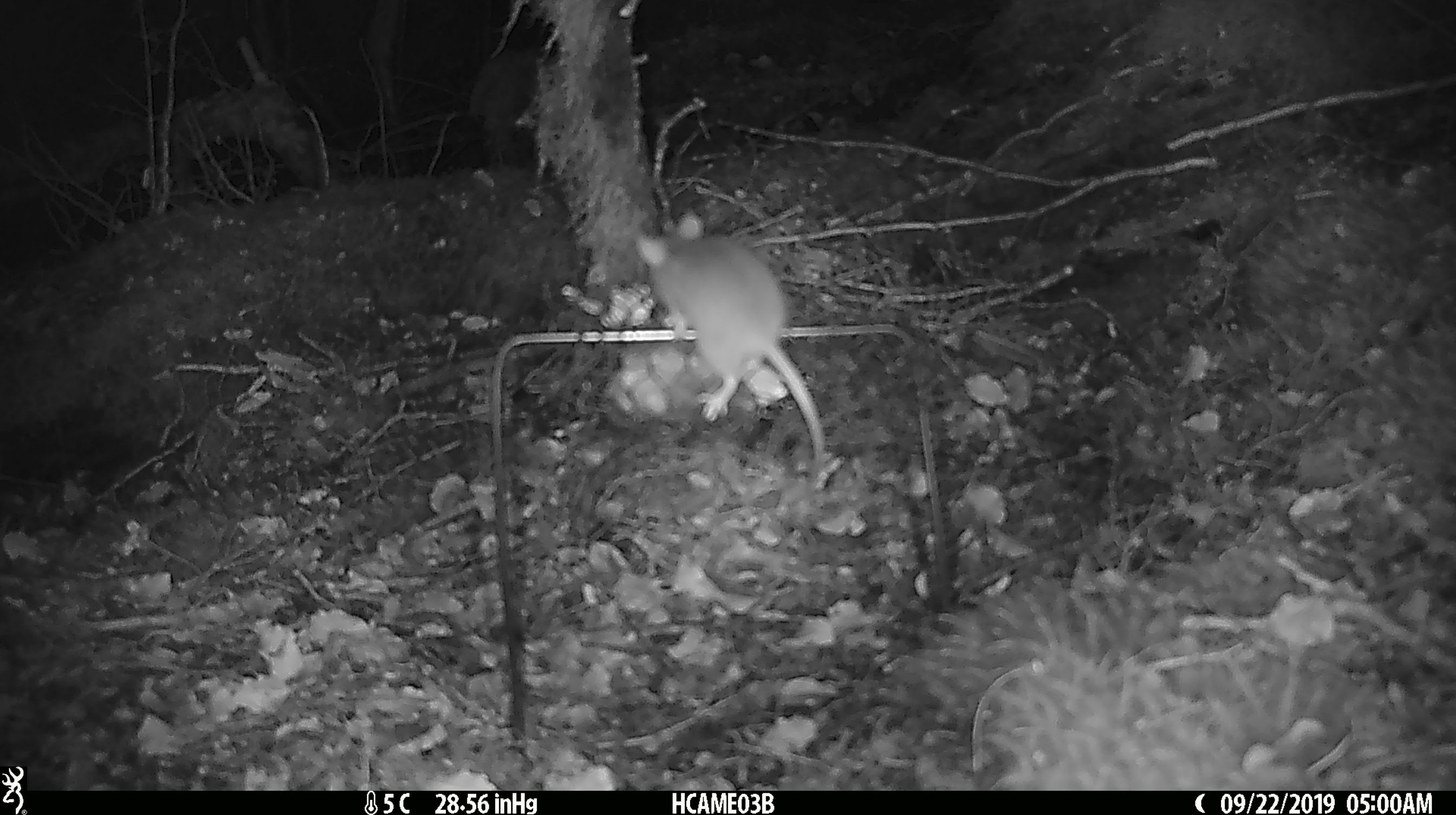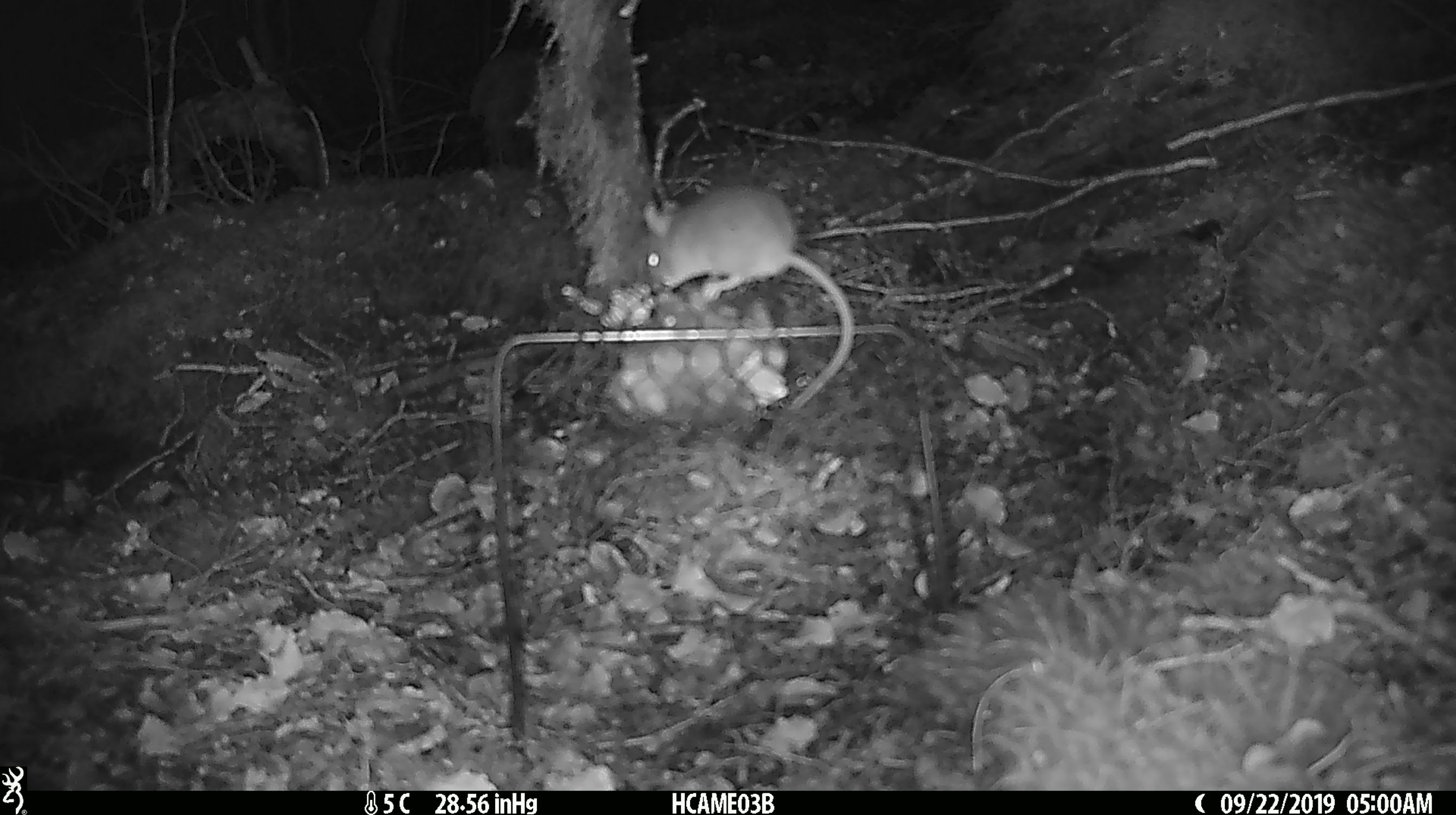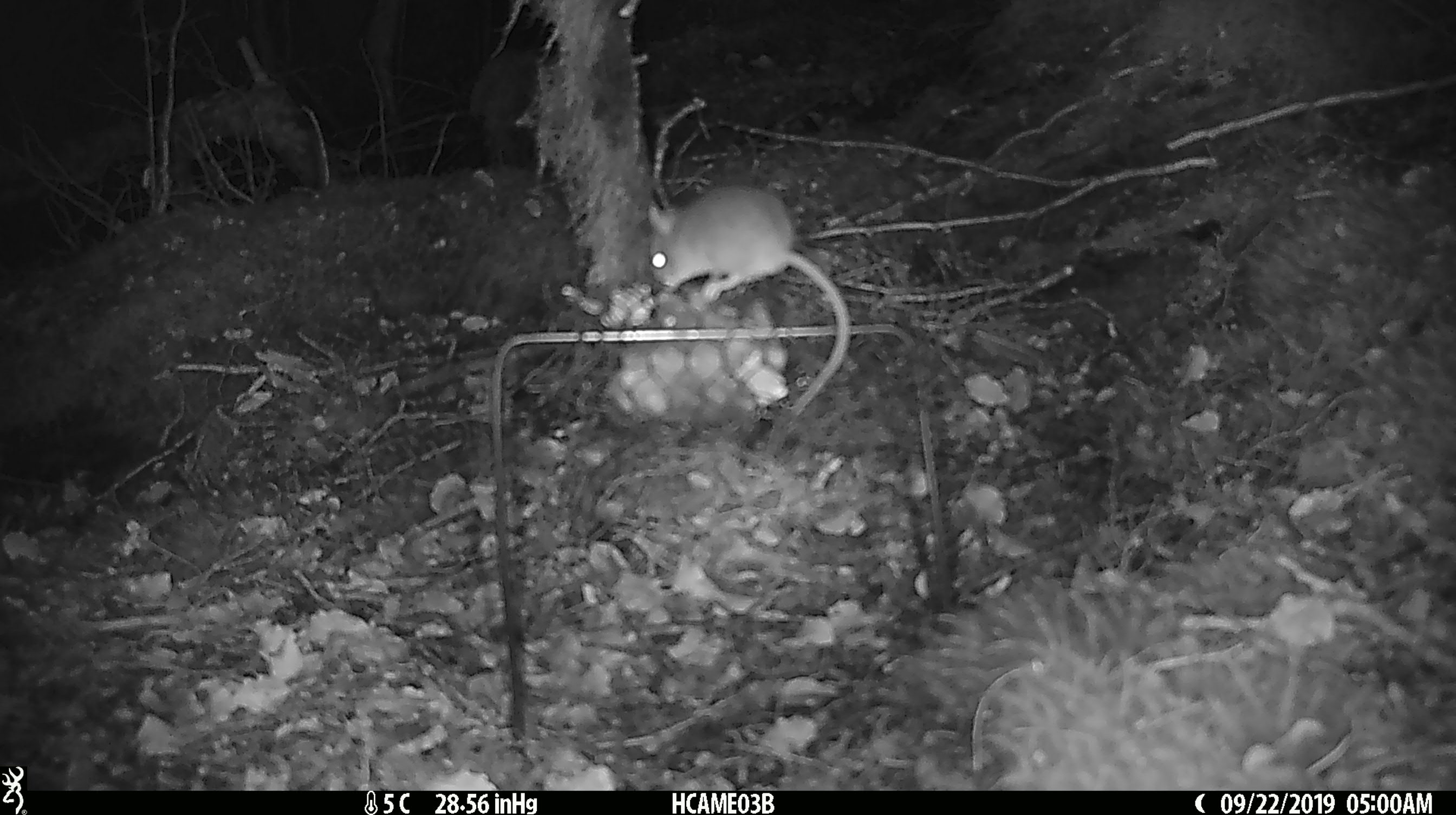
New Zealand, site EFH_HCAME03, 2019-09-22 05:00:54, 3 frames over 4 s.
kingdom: Animalia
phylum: Chordata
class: Mammalia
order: Rodentia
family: Muridae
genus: Mus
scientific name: Mus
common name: mouse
Mouse (Mus).